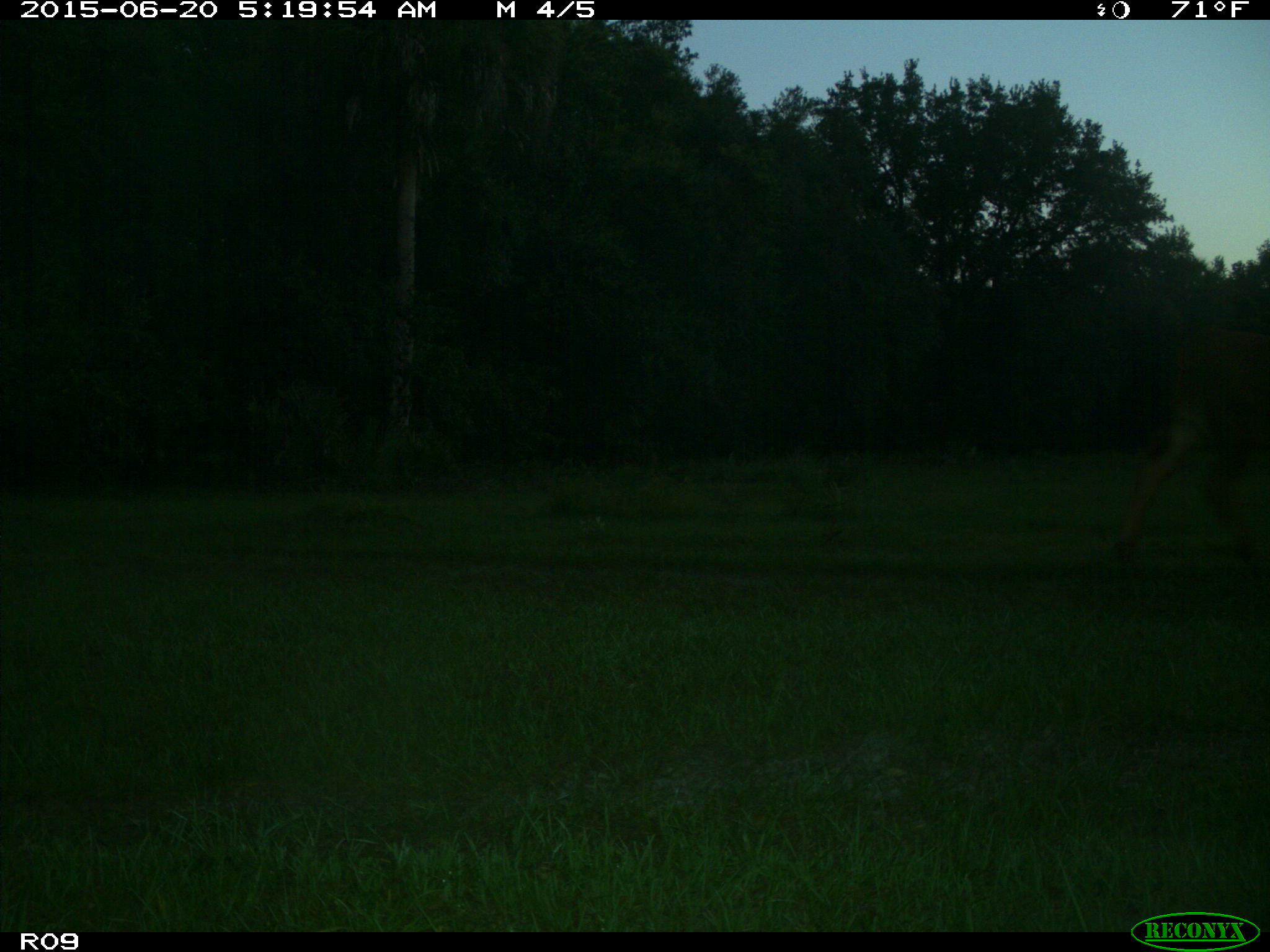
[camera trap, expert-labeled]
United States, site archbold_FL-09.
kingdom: Animalia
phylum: Chordata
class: Mammalia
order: Artiodactyla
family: Bovidae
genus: Bos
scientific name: Bos taurus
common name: domestic cow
Bos taurus (domestic cow).